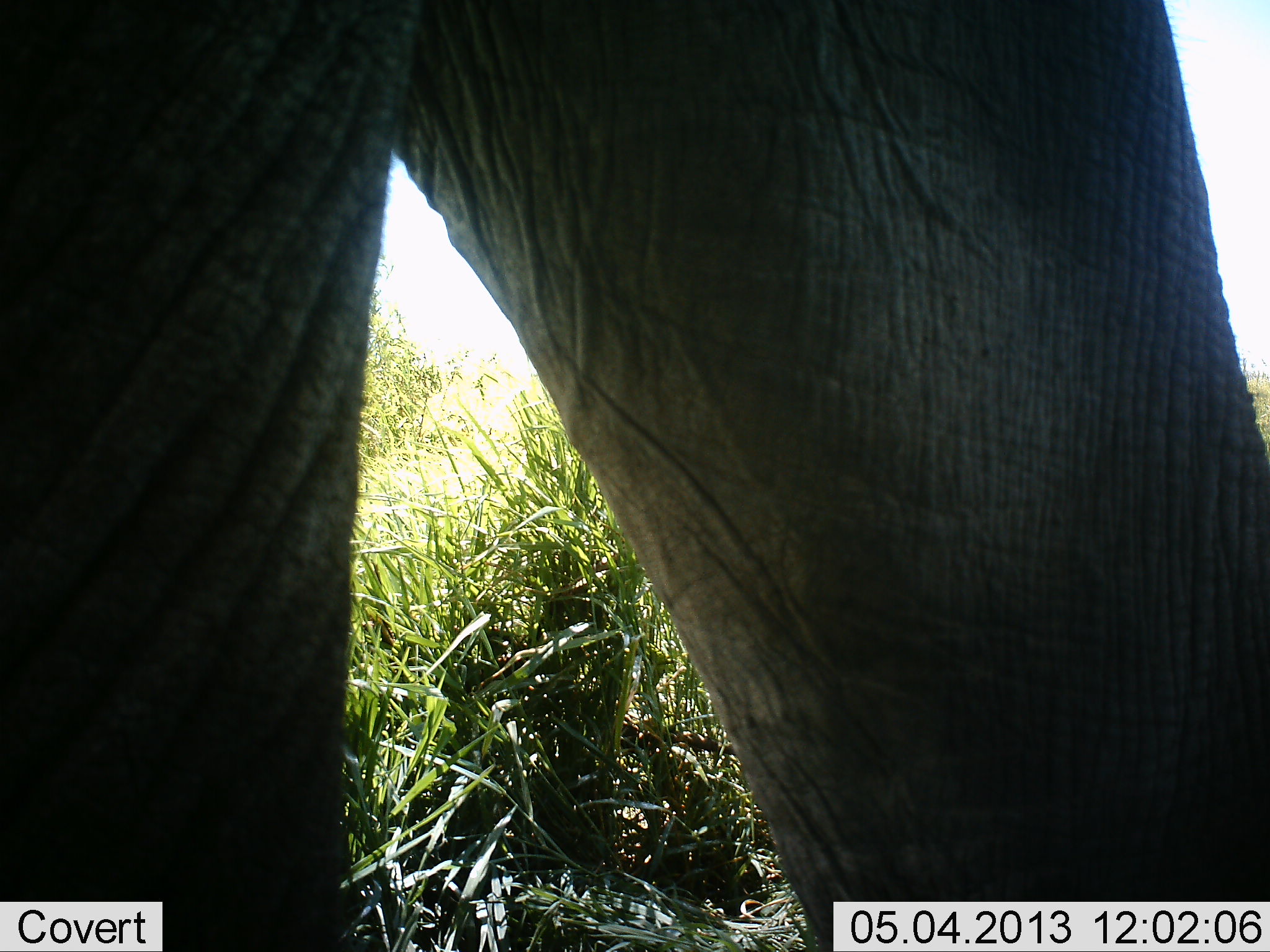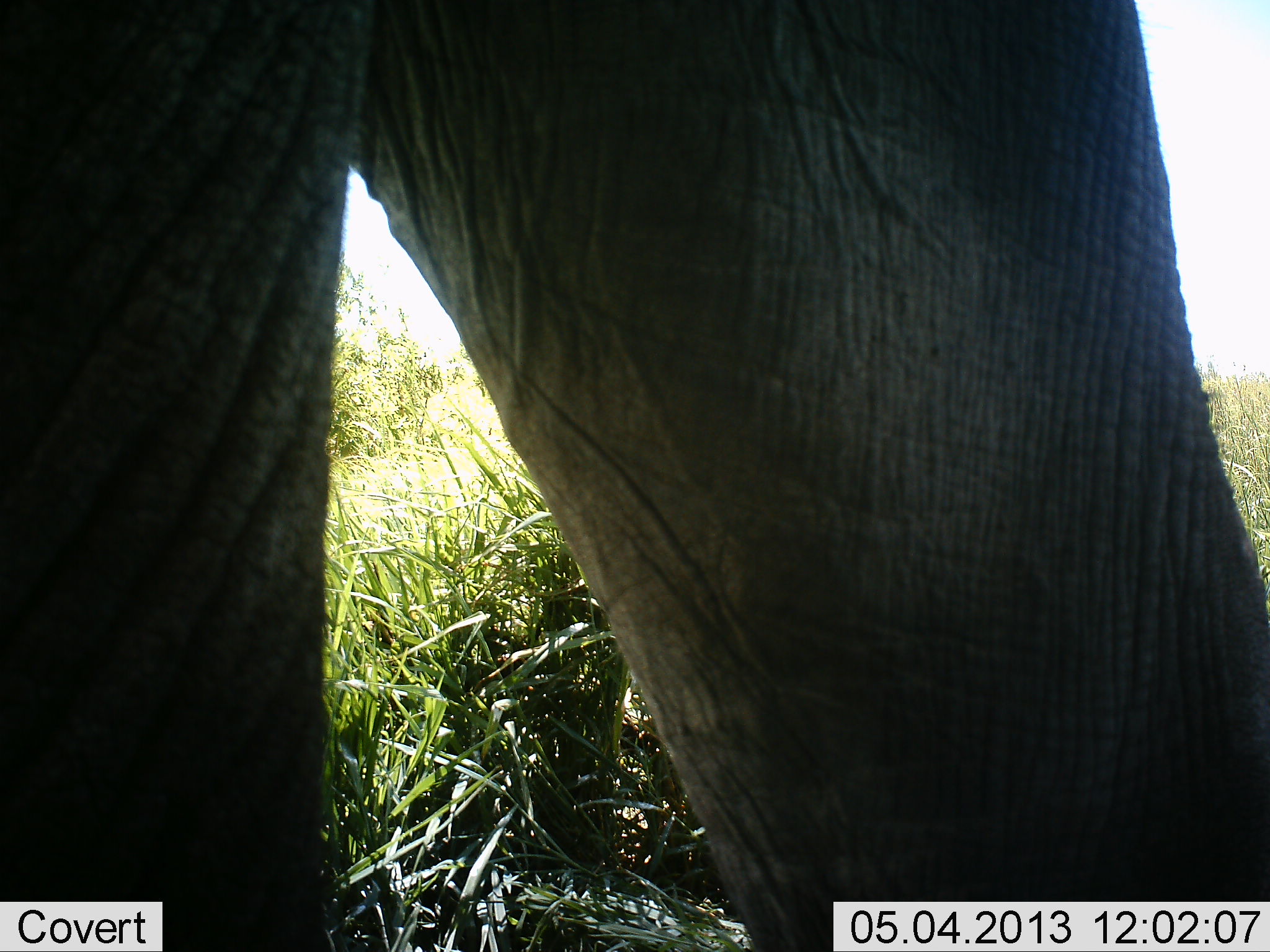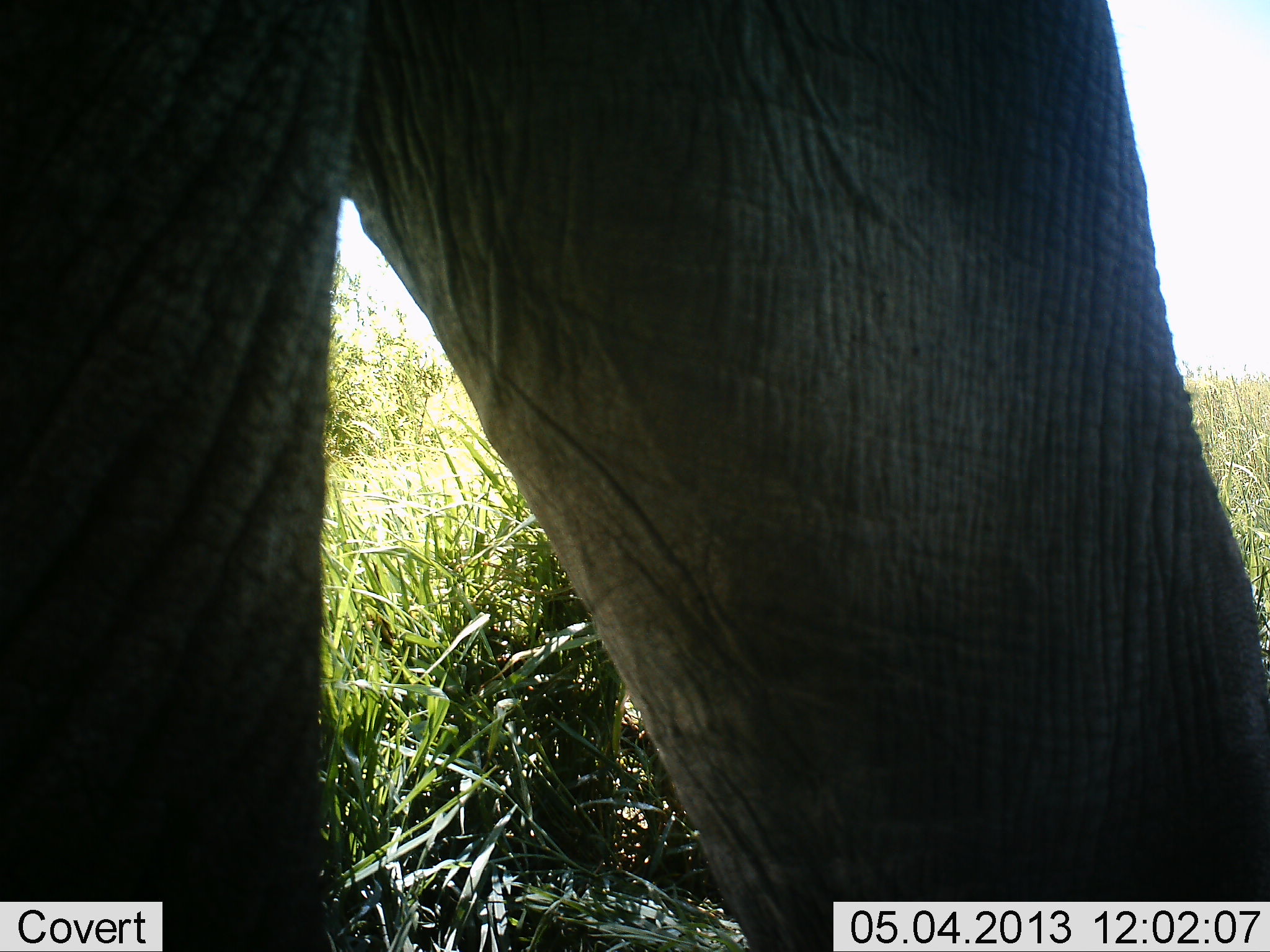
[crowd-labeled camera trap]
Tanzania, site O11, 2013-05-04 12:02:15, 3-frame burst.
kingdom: Animalia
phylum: Chordata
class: Mammalia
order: Proboscidea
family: Elephantidae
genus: Loxodonta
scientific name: Loxodonta africana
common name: african bush elephant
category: elephant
Elephant (african bush elephant) (Loxodonta africana), count 1. Behavior (volunteer vote fractions): standing 78%, resting 0%, moving 25%, interacting 0%. Young present (vote fraction): 0%. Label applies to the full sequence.